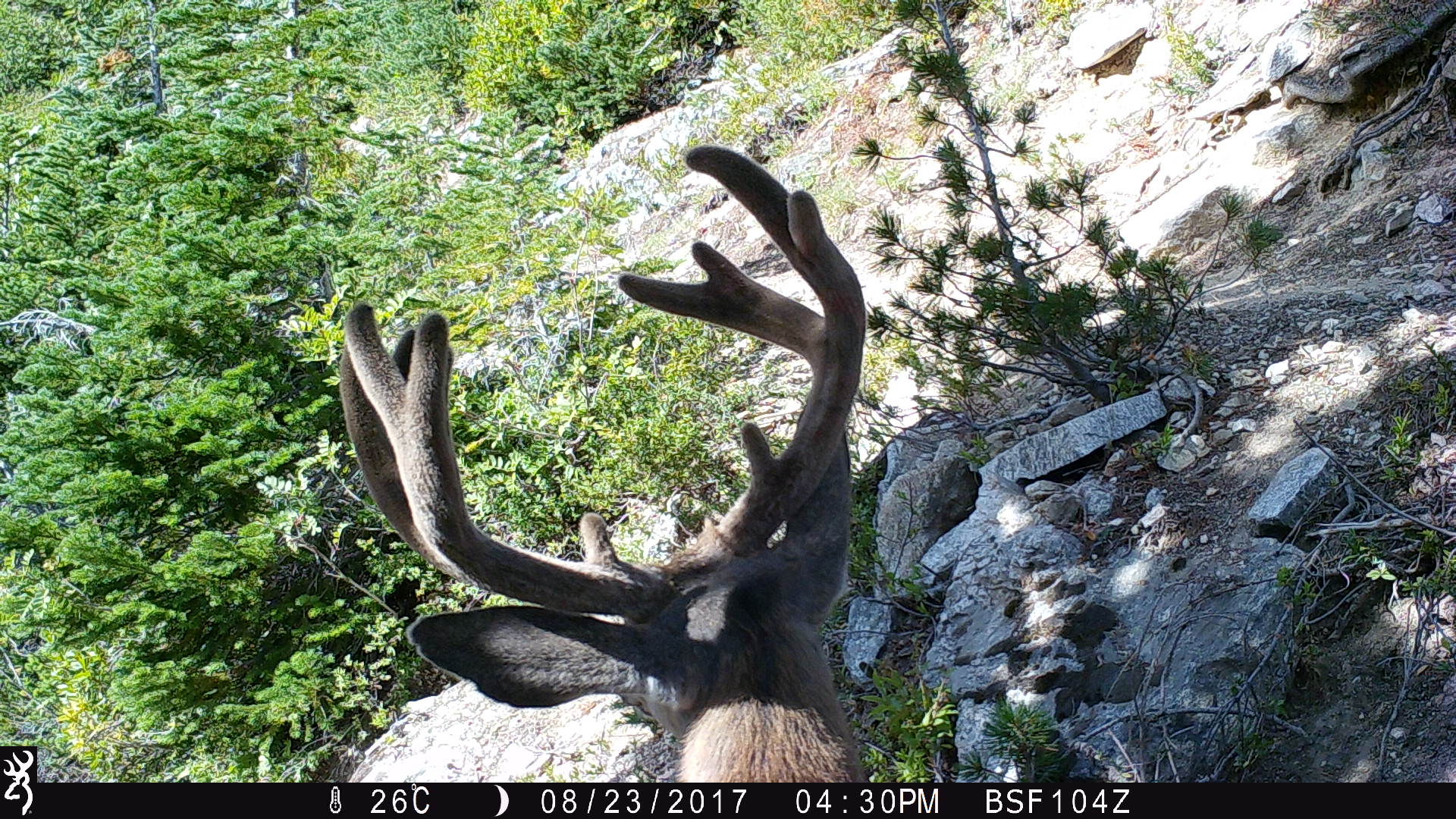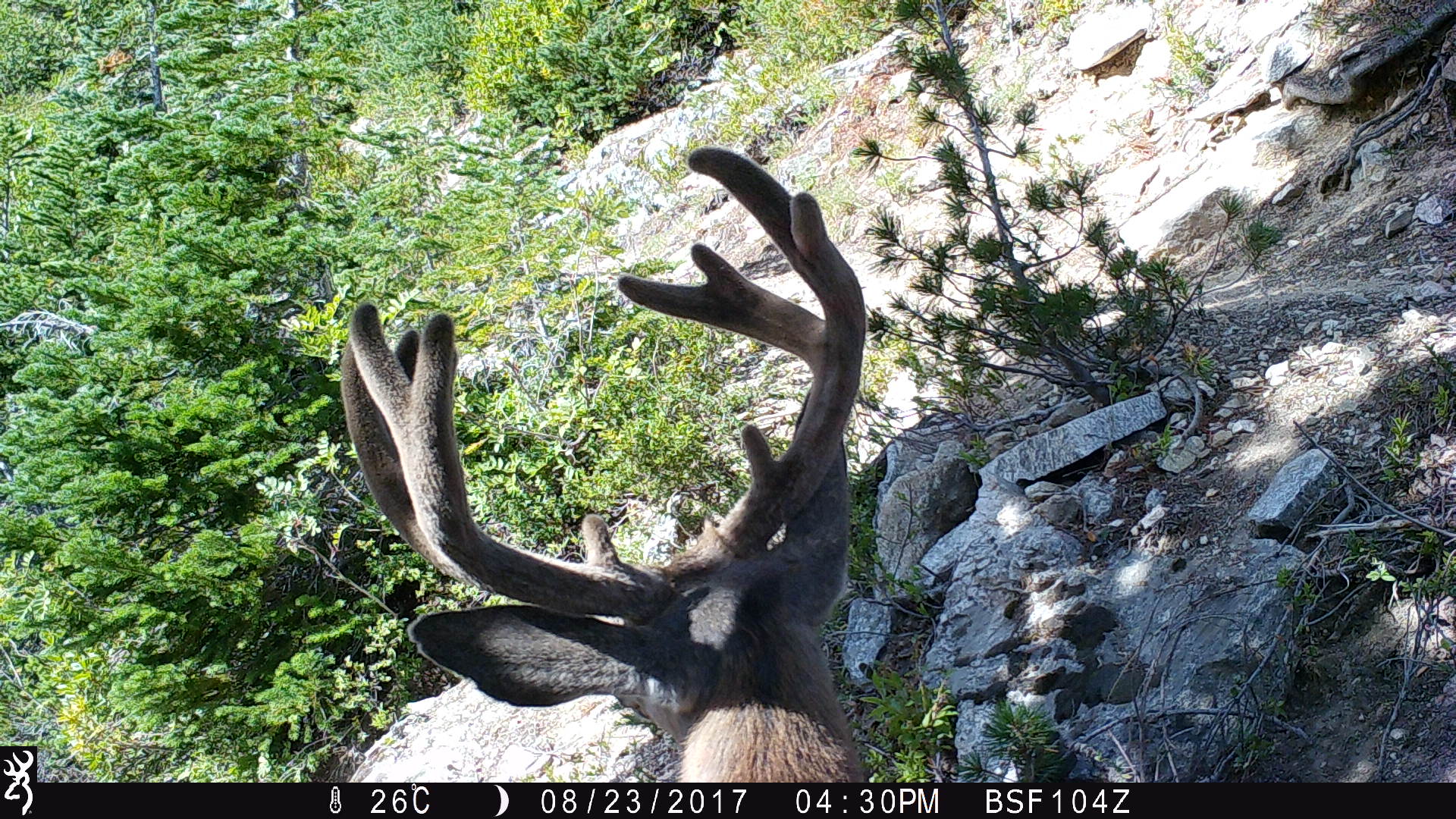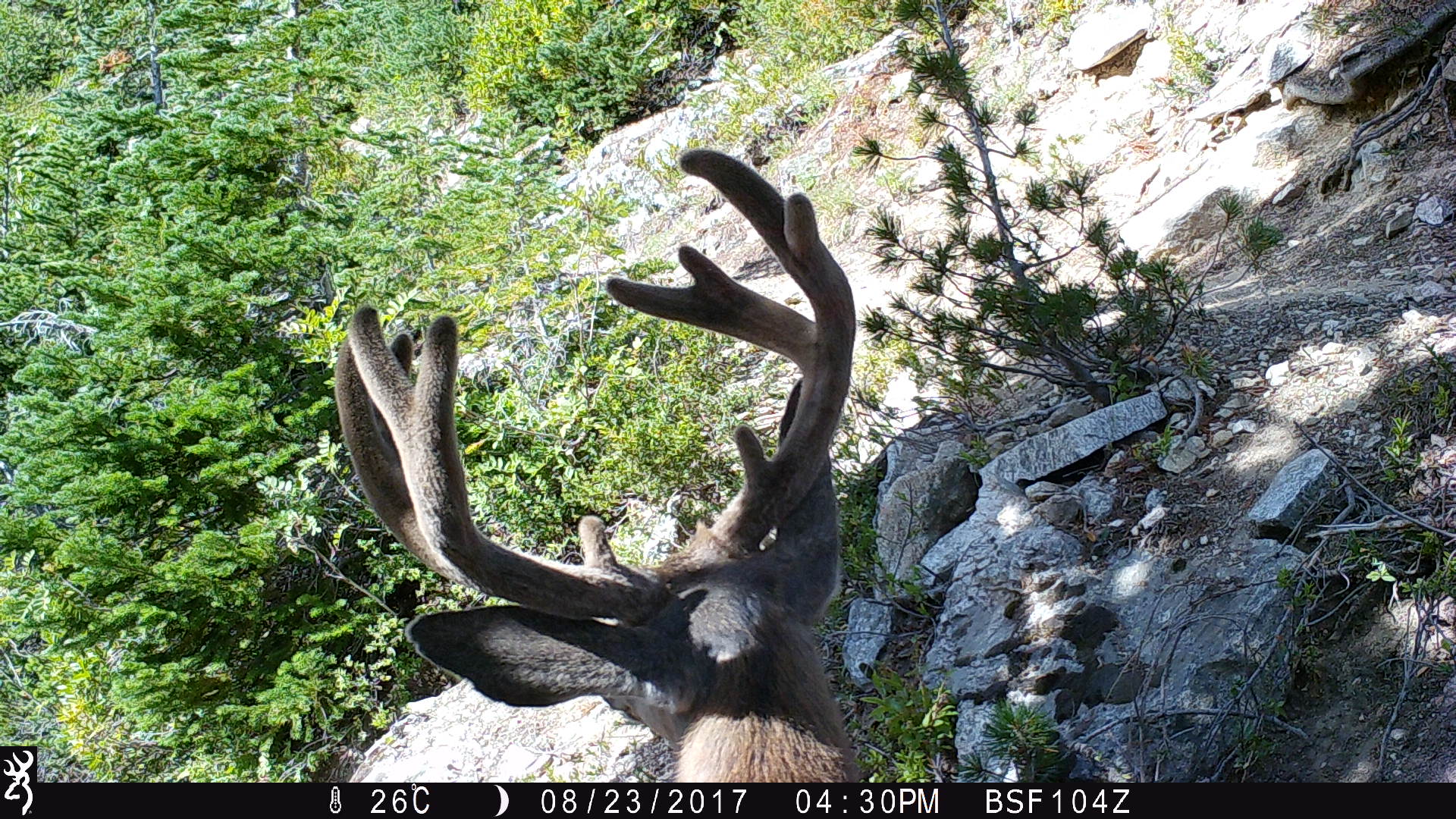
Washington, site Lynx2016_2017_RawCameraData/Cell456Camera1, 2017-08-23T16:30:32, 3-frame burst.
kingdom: Animalia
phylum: Chordata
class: Mammalia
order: Artiodactyla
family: Cervidae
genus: Odocoileus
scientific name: Odocoileus hemionus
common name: mule deer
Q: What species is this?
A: Odocoileus hemionus (mule deer).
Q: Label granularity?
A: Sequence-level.